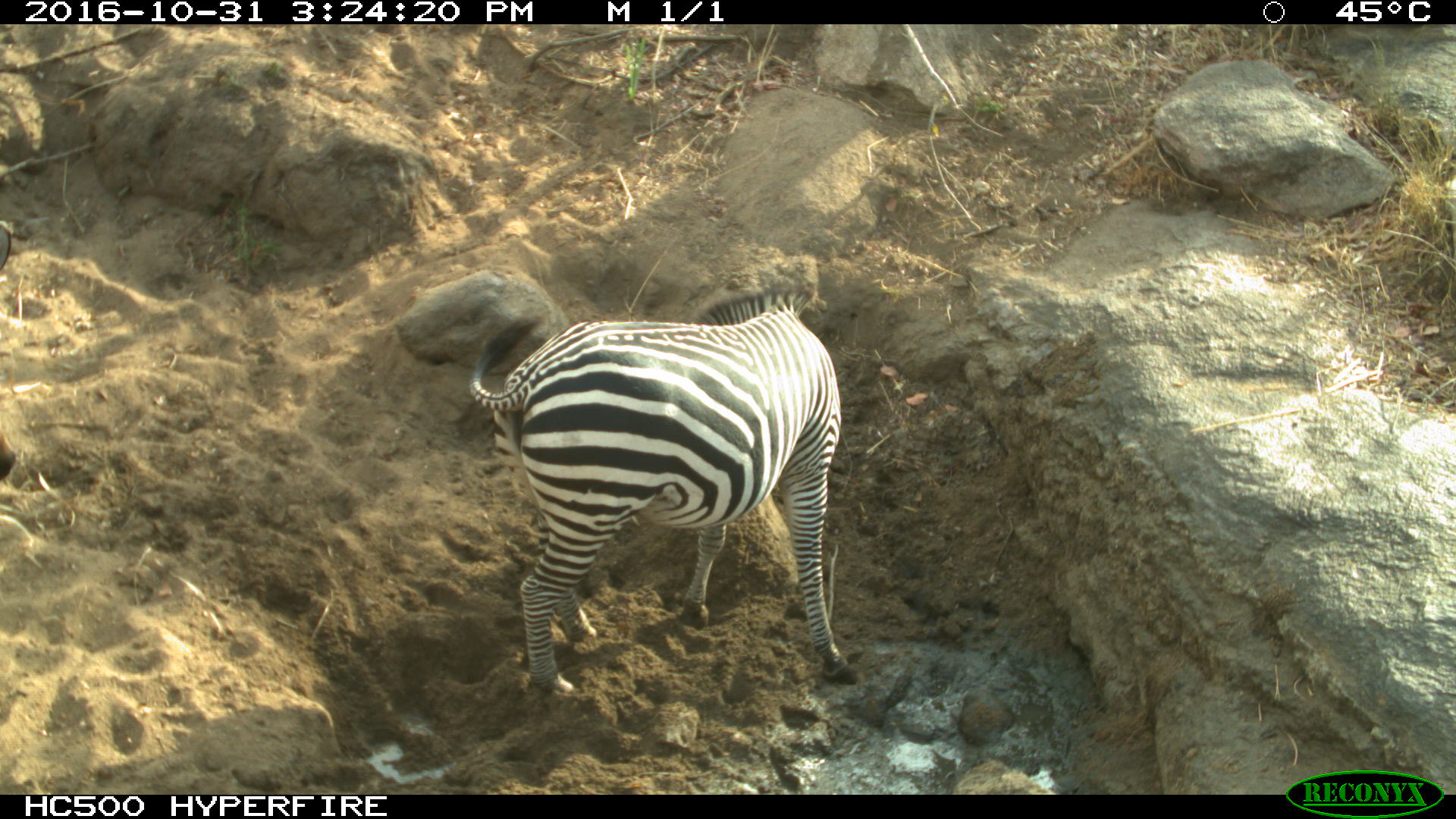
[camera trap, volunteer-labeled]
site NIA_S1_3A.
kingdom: Animalia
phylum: Chordata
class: Mammalia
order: Perissodactyla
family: Equidae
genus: Equus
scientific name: Equus quagga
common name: plains zebra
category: zebraplains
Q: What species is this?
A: Zebraplains (plains zebra) (Equus quagga).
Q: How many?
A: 1.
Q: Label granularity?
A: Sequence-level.